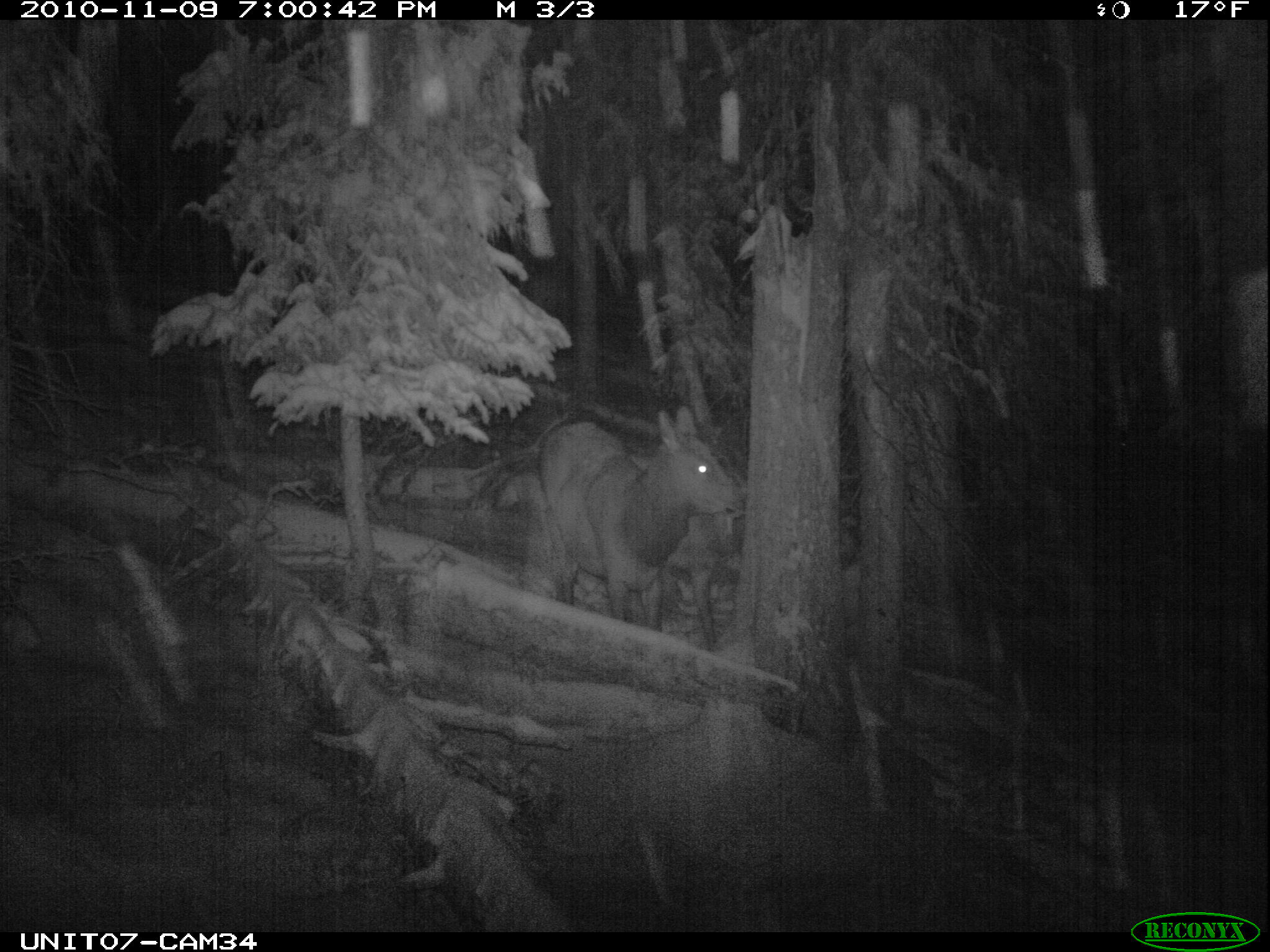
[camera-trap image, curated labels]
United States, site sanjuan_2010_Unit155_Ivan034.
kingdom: Animalia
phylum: Chordata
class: Mammalia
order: Artiodactyla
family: Cervidae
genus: Cervus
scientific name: Cervus elaphus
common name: red deer